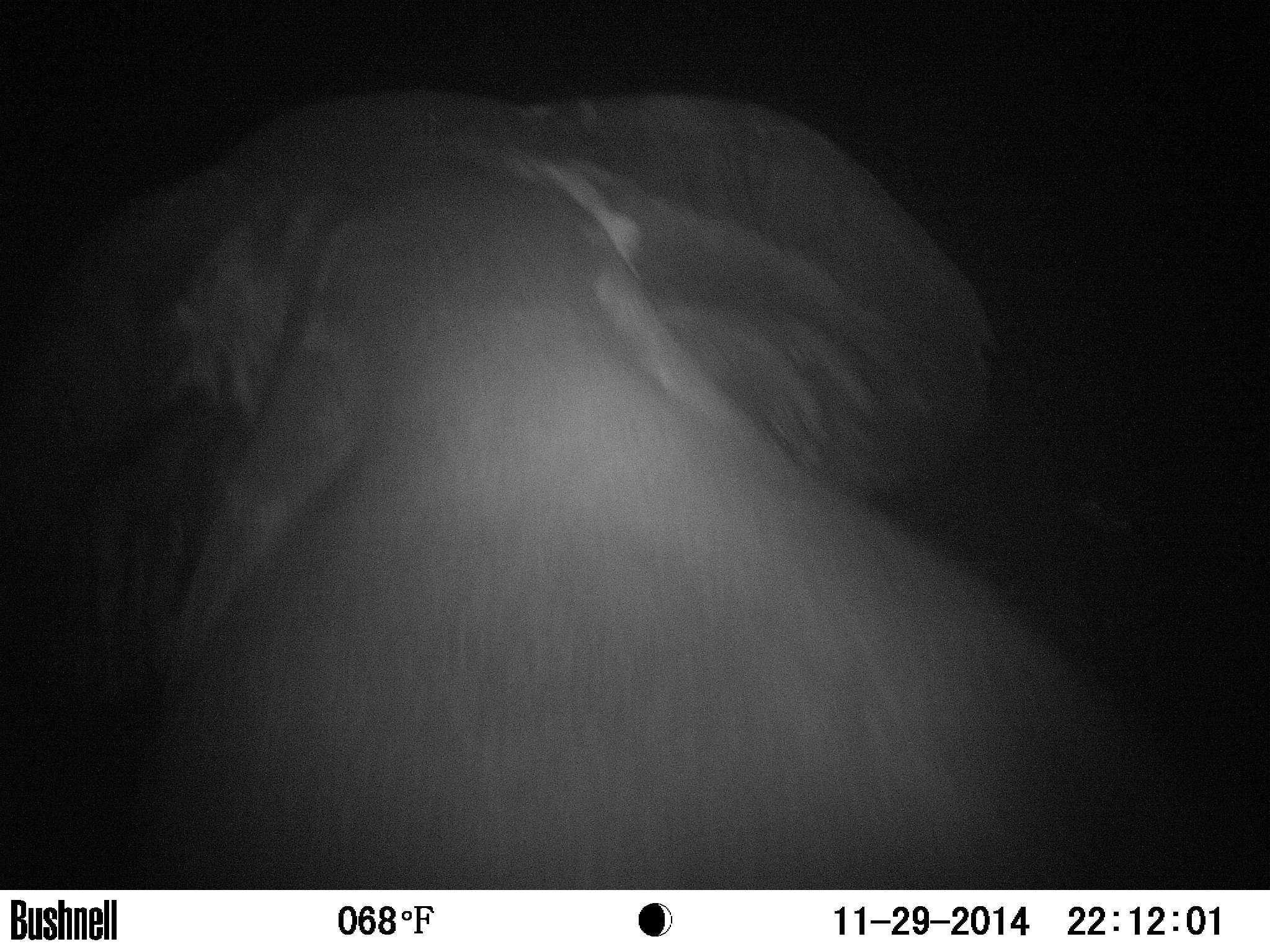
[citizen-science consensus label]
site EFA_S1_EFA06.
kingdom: Animalia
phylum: Chordata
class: Mammalia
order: Proboscidea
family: Elephantidae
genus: Loxodonta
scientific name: Loxodonta africana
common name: african bush elephant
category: elephant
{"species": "elephant (african bush elephant) (Loxodonta africana)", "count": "1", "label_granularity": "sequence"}